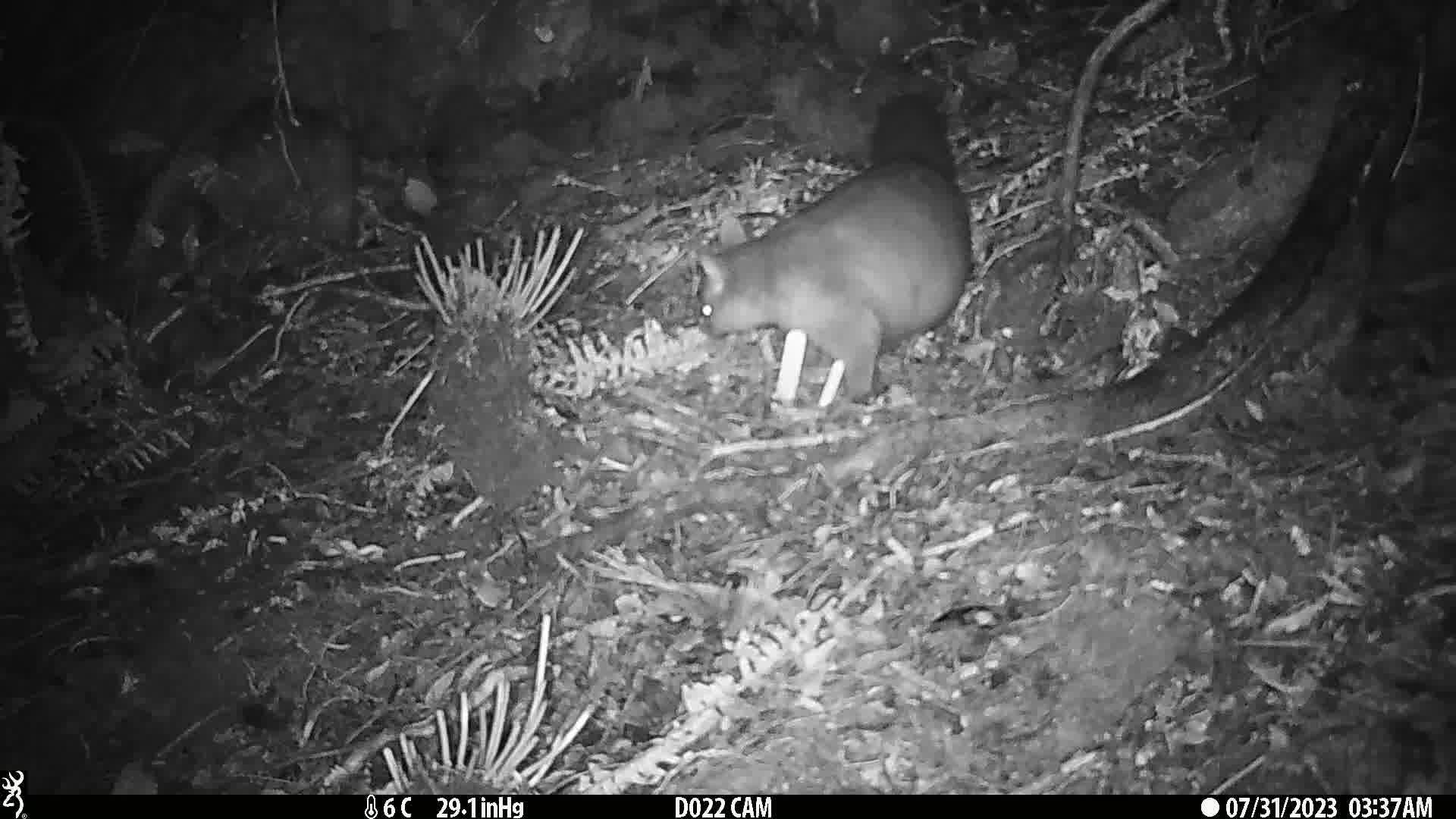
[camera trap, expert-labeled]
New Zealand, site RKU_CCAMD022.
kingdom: Animalia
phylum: Chordata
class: Mammalia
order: Diprotodontia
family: Phalangeridae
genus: Trichosurus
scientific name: Trichosurus vulpecula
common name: common brushtail possum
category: possum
Possum (common brushtail possum) (Trichosurus vulpecula).